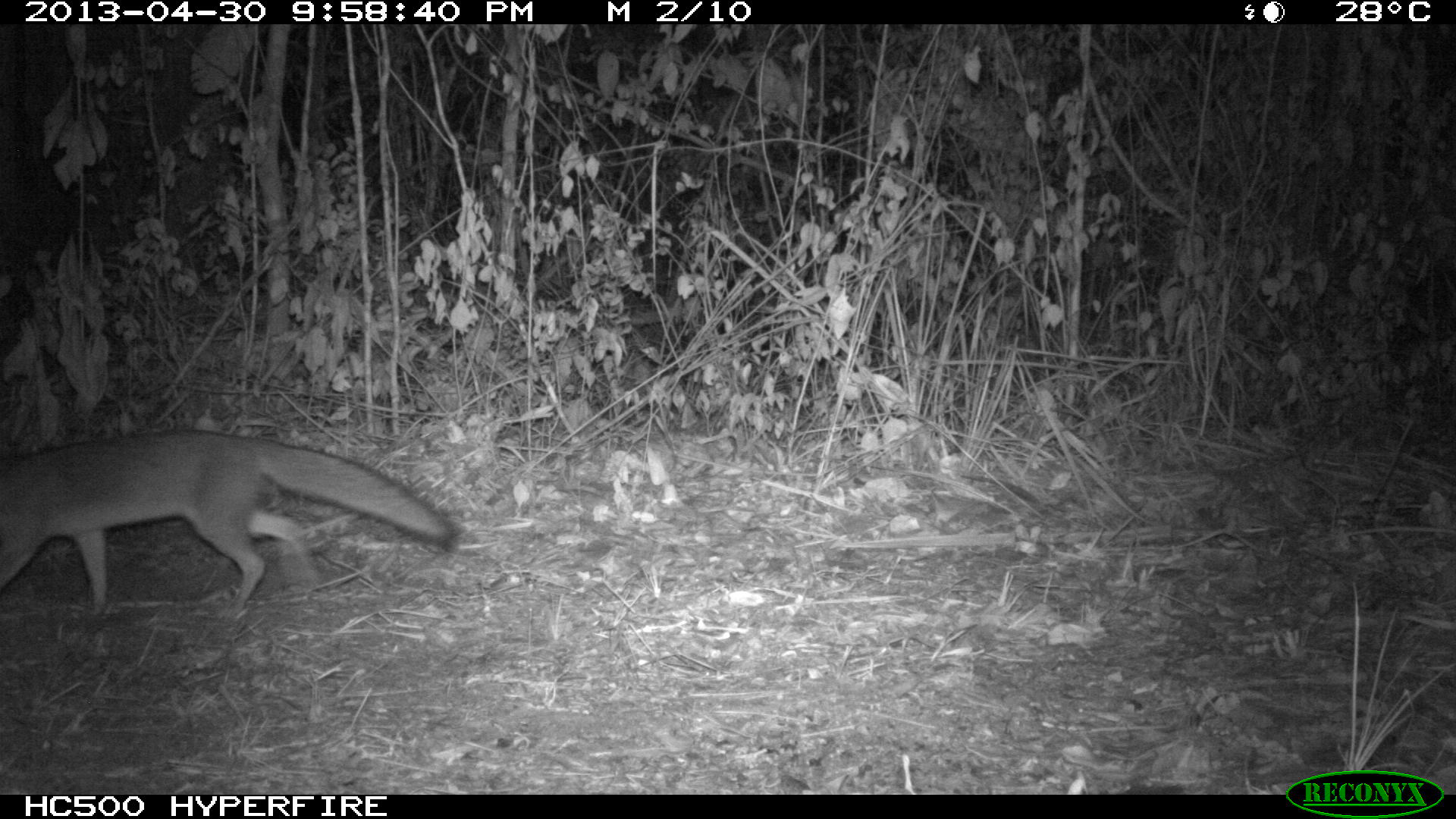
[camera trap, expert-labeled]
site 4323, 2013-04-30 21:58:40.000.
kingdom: Animalia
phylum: Chordata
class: Mammalia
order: Carnivora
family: Canidae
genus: Urocyon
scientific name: Urocyon cinereoargenteus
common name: gray fox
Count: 1.